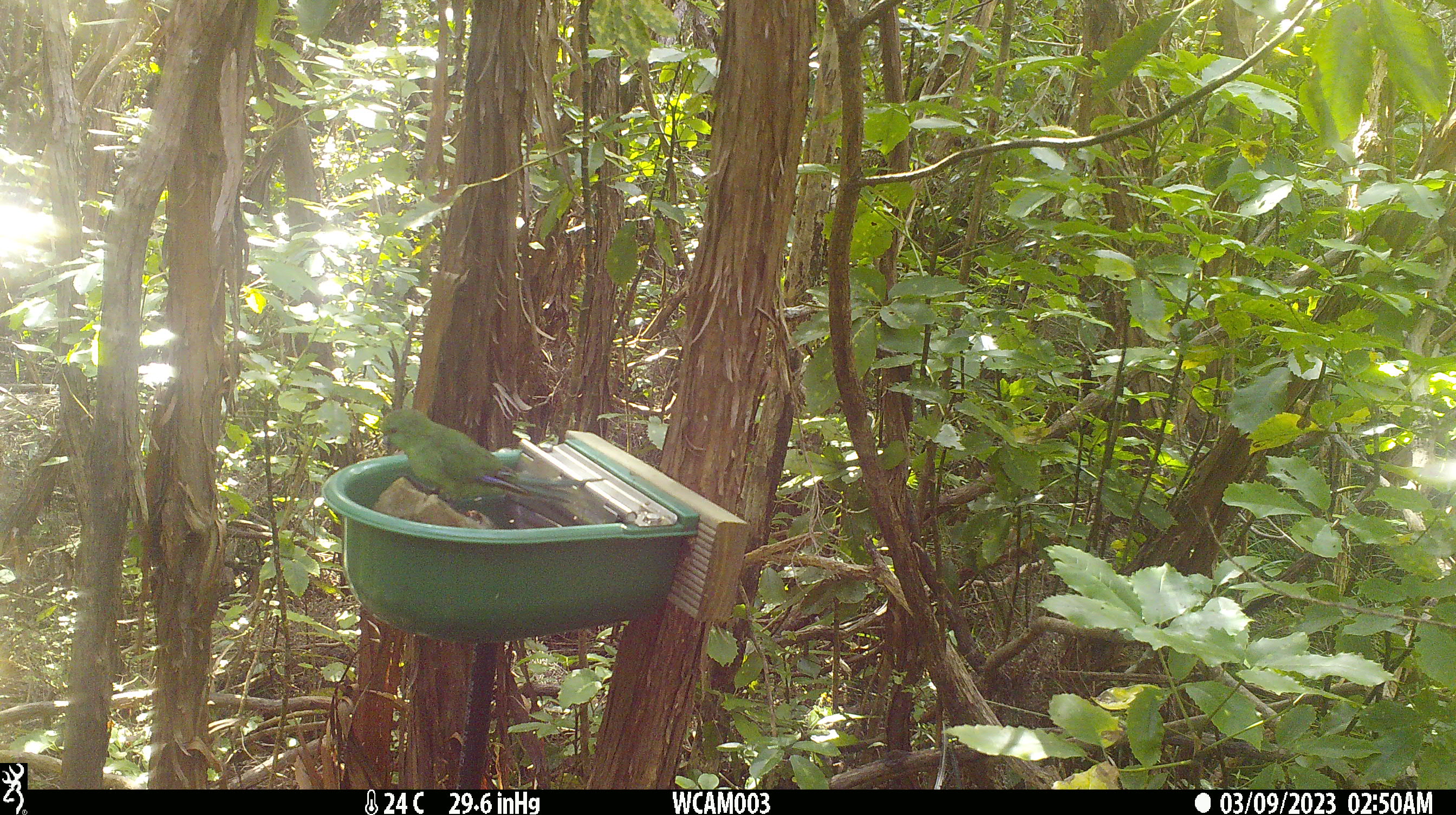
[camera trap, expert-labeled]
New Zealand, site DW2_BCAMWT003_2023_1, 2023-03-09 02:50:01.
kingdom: Animalia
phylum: Chordata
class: Aves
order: Psittaciformes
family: Psittaculidae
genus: Cyanoramphus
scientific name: Cyanoramphus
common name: parakeet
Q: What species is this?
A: Parakeet (Cyanoramphus).